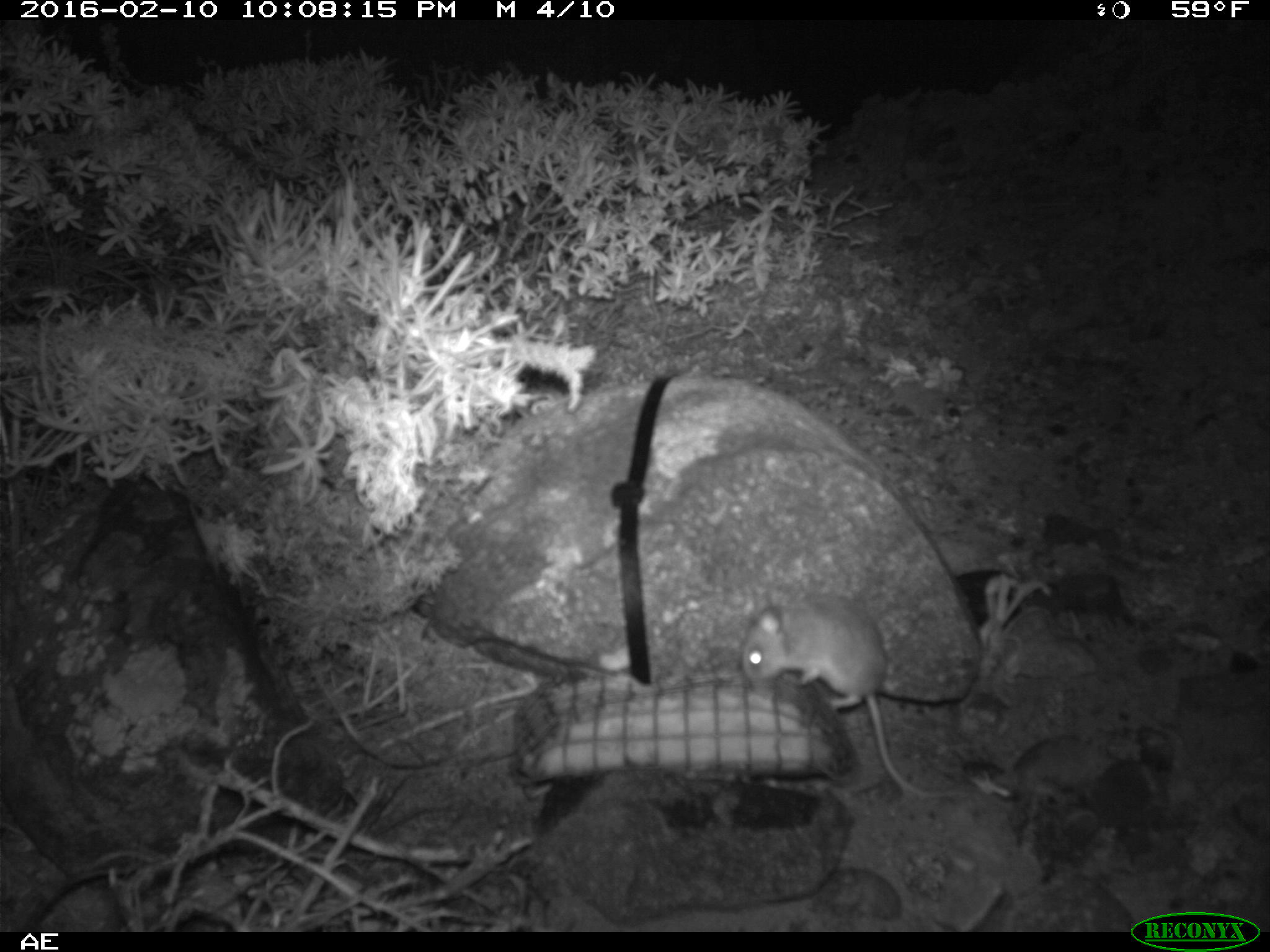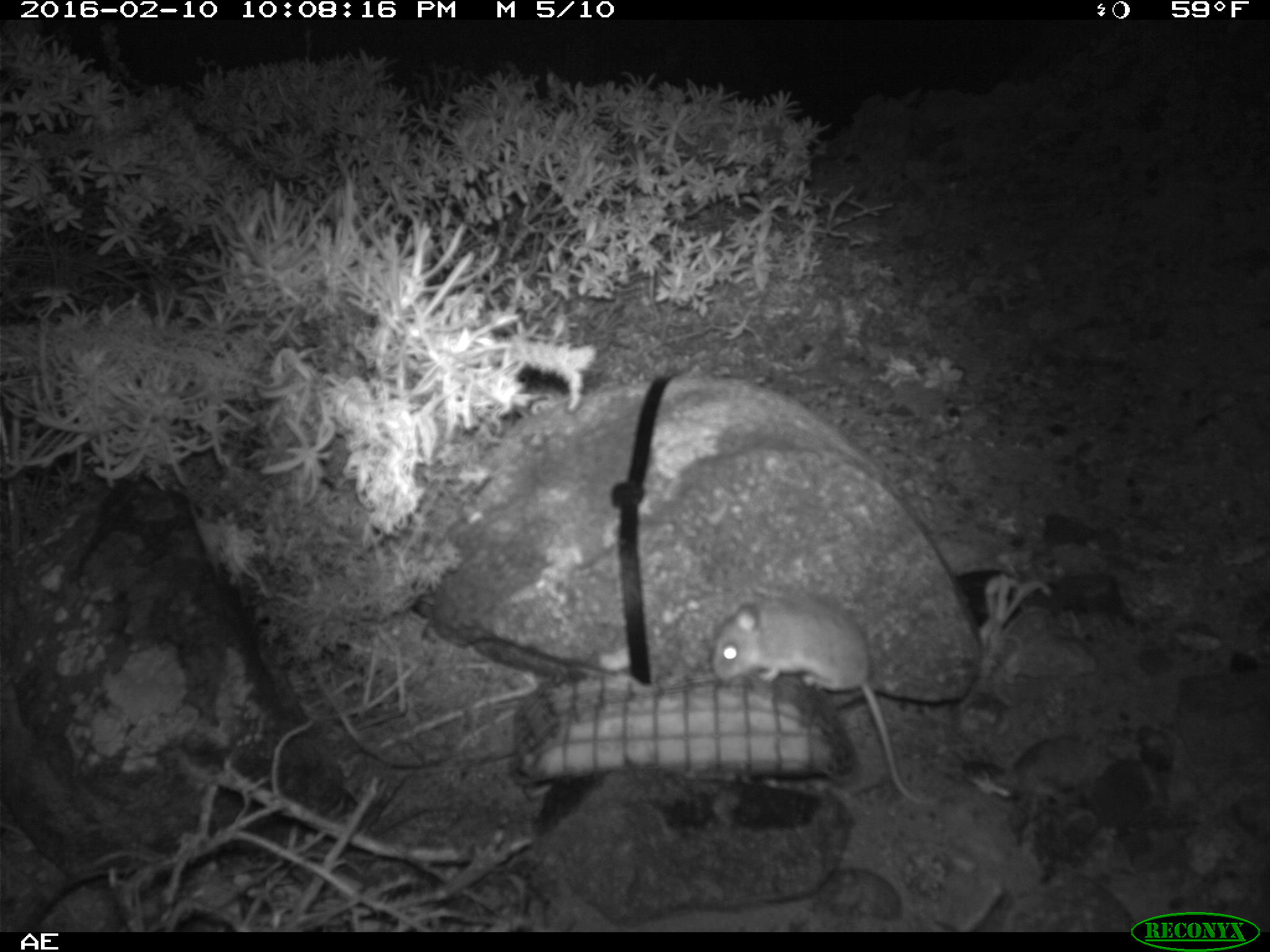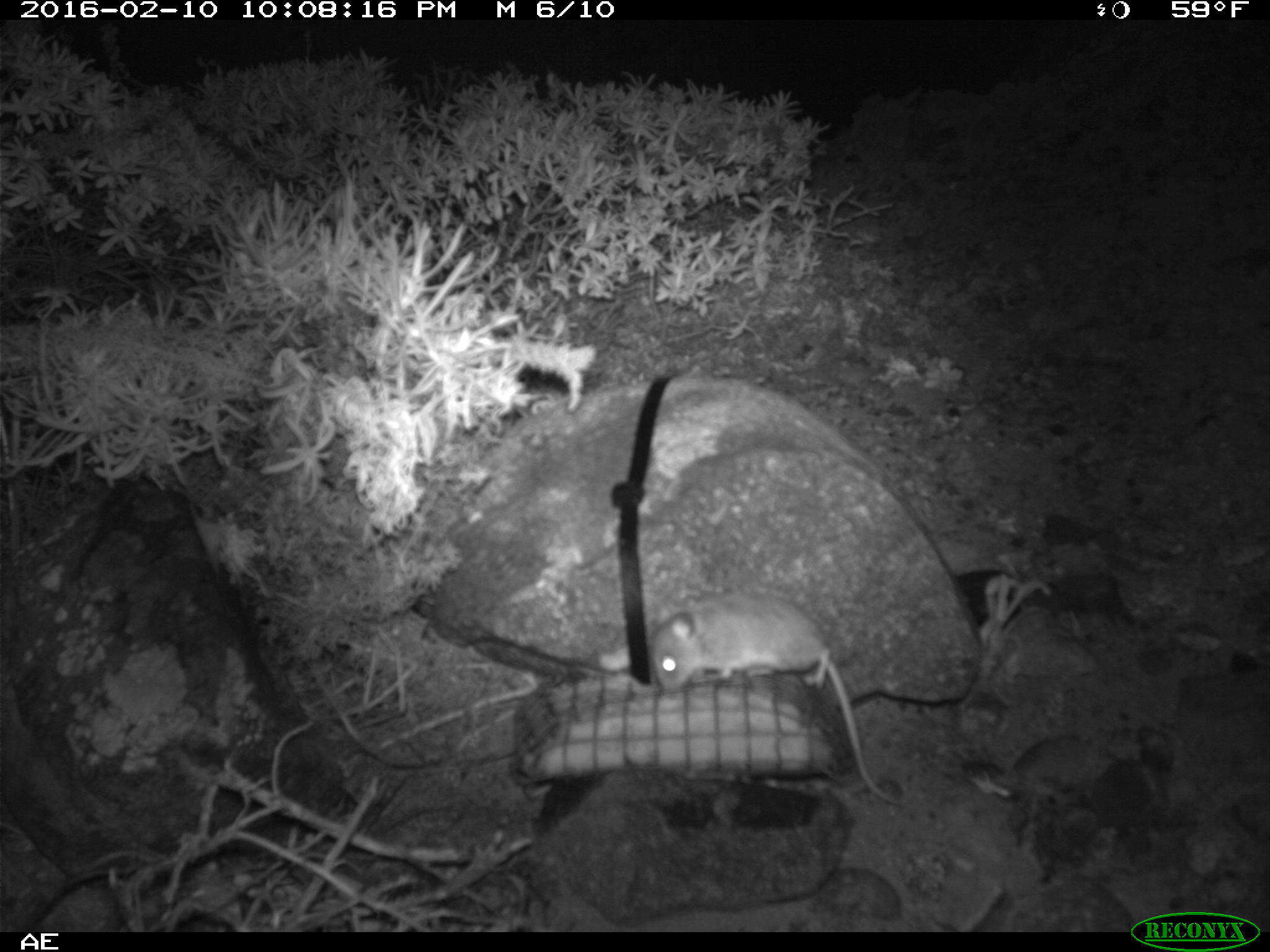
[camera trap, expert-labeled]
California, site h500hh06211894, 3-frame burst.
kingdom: Animalia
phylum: Chordata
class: Mammalia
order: Rodentia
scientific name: Rodentia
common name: rodent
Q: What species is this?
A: Rodent (Rodentia).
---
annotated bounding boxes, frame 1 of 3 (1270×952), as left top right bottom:
rodent: 741 592 971 800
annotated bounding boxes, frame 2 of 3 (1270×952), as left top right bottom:
rodent: 709 595 944 806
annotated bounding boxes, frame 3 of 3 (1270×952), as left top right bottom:
rodent: 649 590 904 807